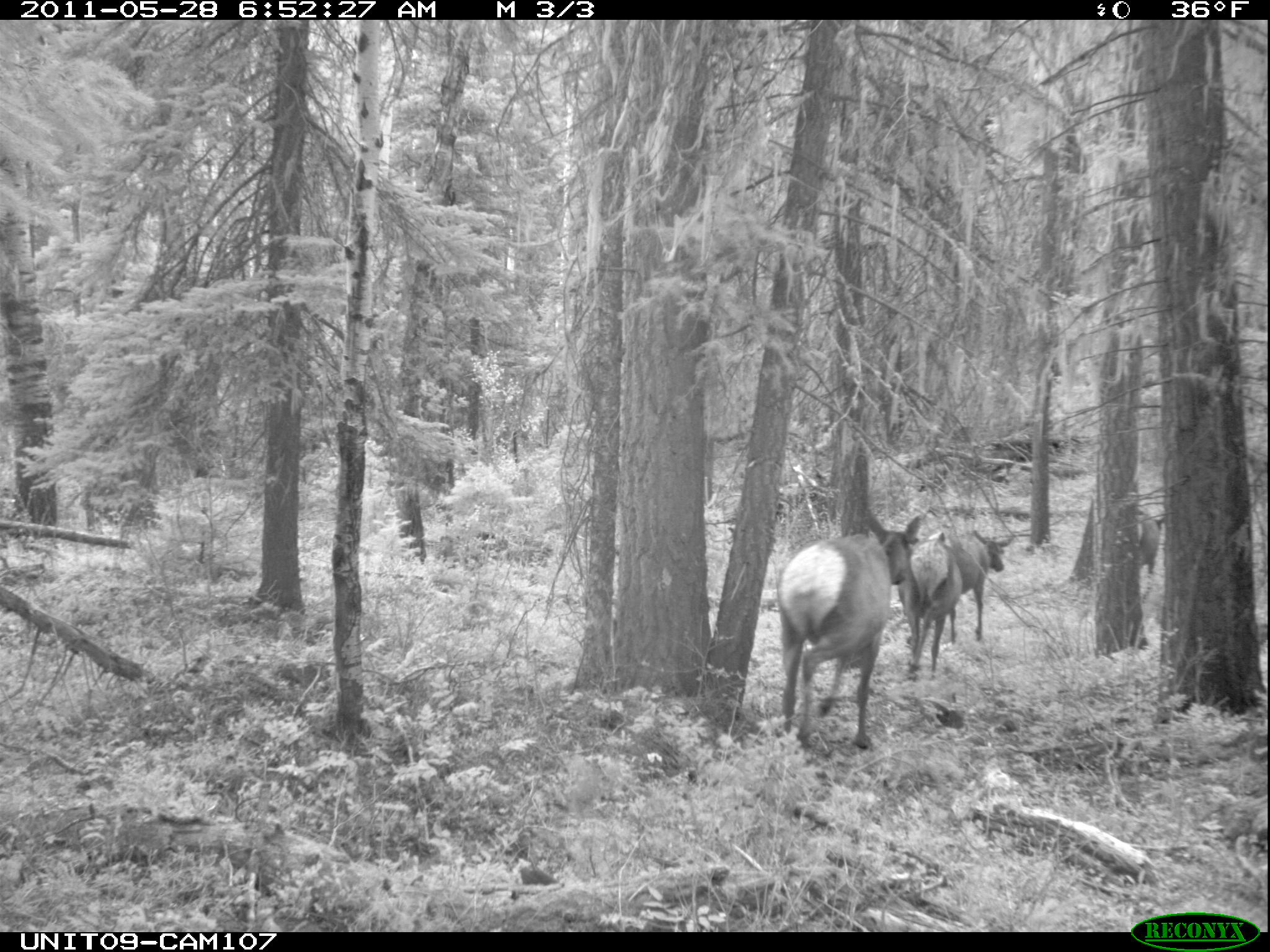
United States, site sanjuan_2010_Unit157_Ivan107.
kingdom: Animalia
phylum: Chordata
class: Mammalia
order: Artiodactyla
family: Cervidae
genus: Cervus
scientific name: Cervus elaphus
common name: red deer